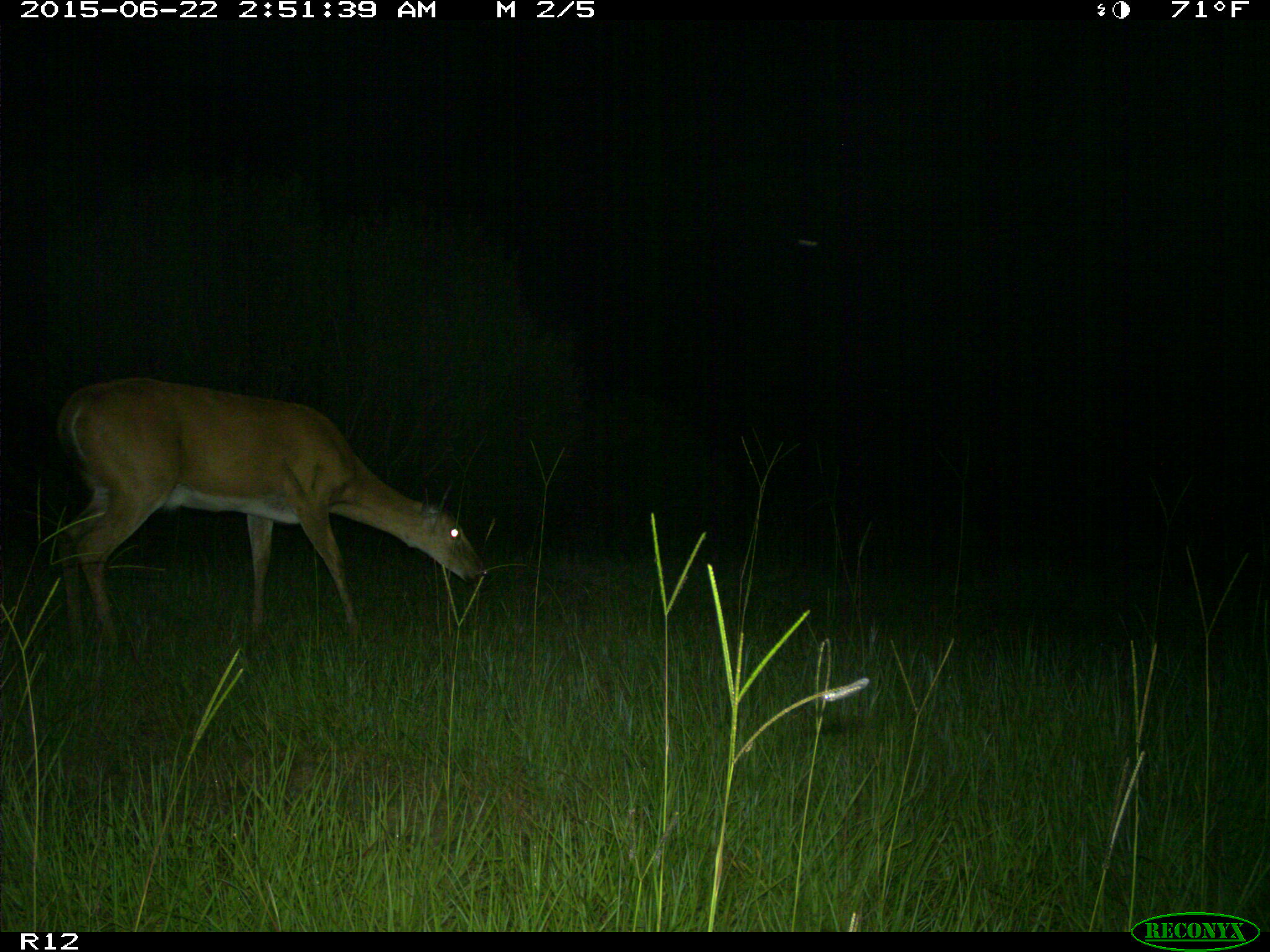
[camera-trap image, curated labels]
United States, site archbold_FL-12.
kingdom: Animalia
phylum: Chordata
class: Mammalia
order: Artiodactyla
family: Cervidae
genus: Odocoileus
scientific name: Odocoileus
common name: deer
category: unidentified deer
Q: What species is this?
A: Unidentified deer (deer) (Odocoileus).